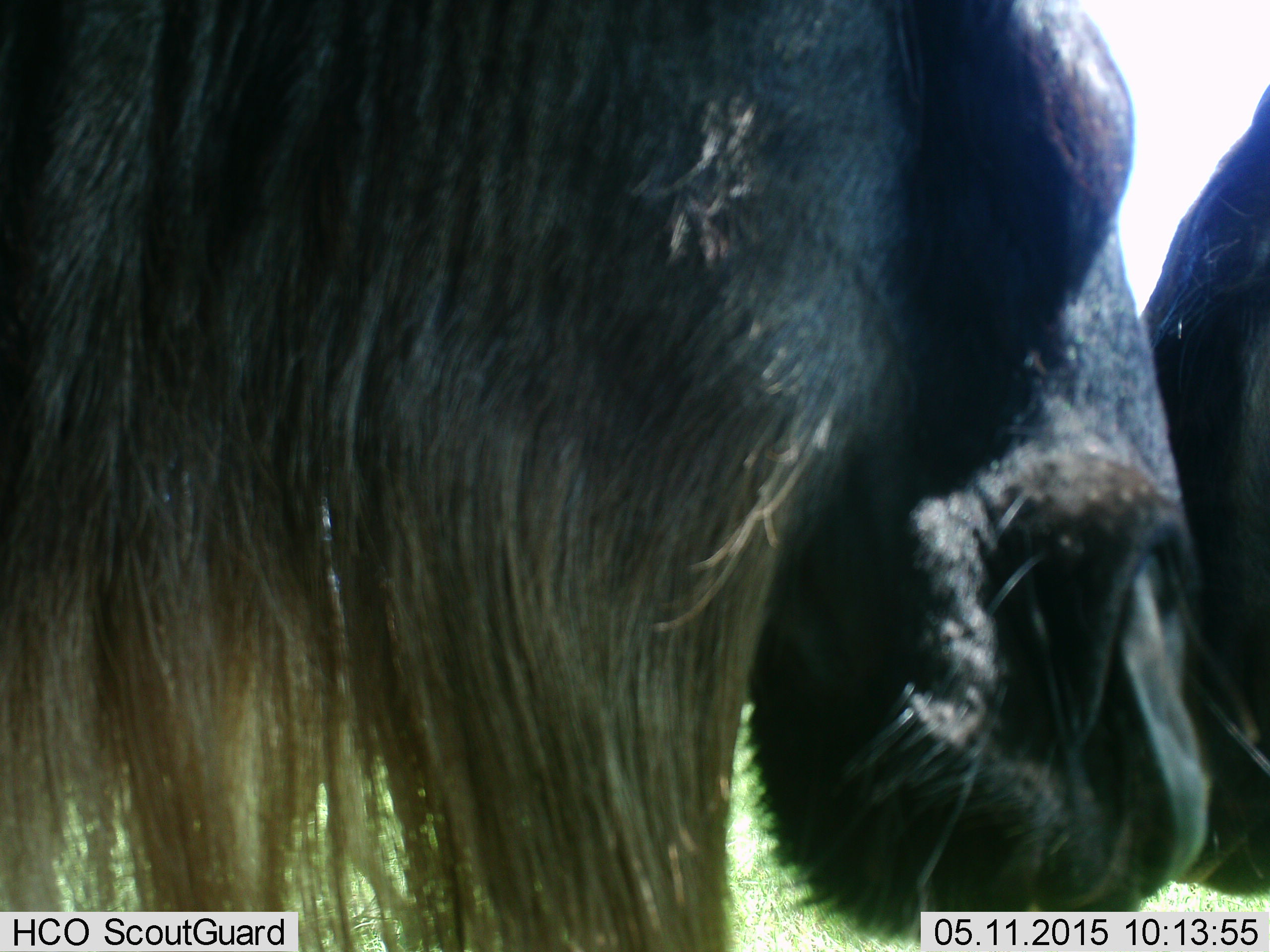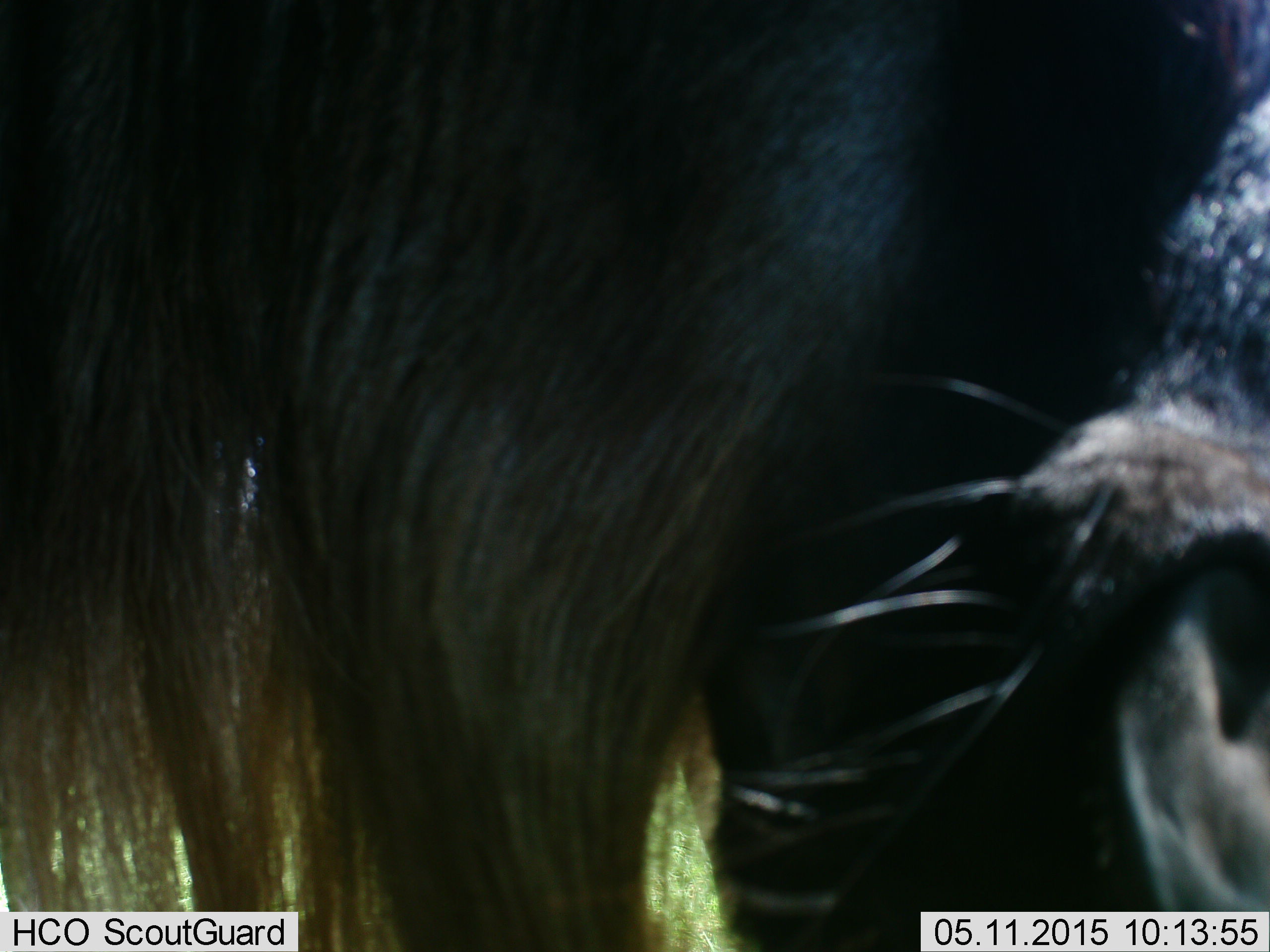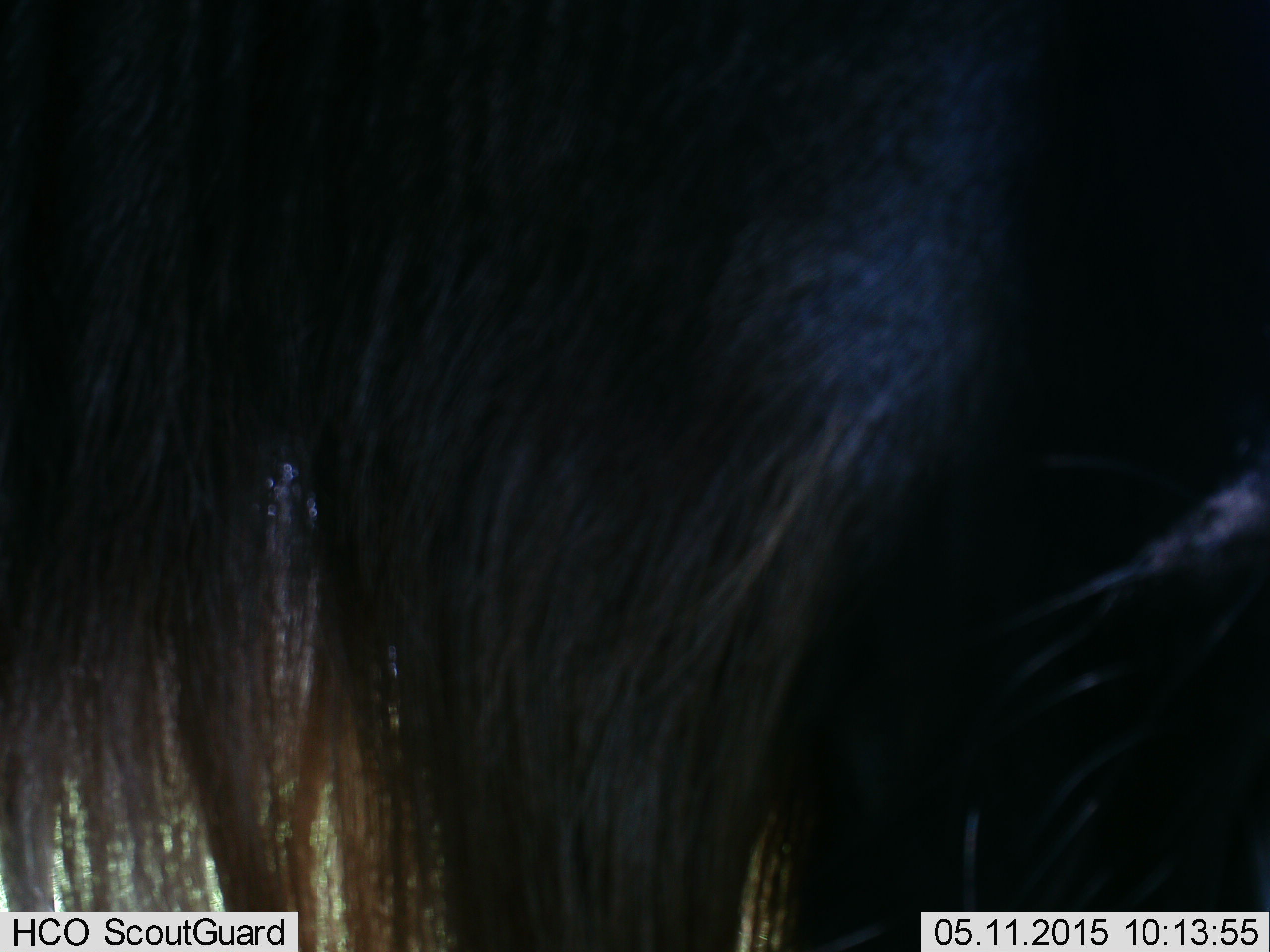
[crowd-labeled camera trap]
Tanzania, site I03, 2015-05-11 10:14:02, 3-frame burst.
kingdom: Animalia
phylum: Chordata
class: Mammalia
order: Artiodactyla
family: Bovidae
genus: Connochaetes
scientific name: Connochaetes taurinus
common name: blue wildebeest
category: wildebeest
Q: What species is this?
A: Wildebeest (blue wildebeest) (Connochaetes taurinus).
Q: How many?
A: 2.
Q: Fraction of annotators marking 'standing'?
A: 100%.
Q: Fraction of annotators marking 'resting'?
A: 0%.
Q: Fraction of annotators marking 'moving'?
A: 0%.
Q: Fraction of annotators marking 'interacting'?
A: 10%.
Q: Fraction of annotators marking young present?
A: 0%.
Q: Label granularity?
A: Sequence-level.